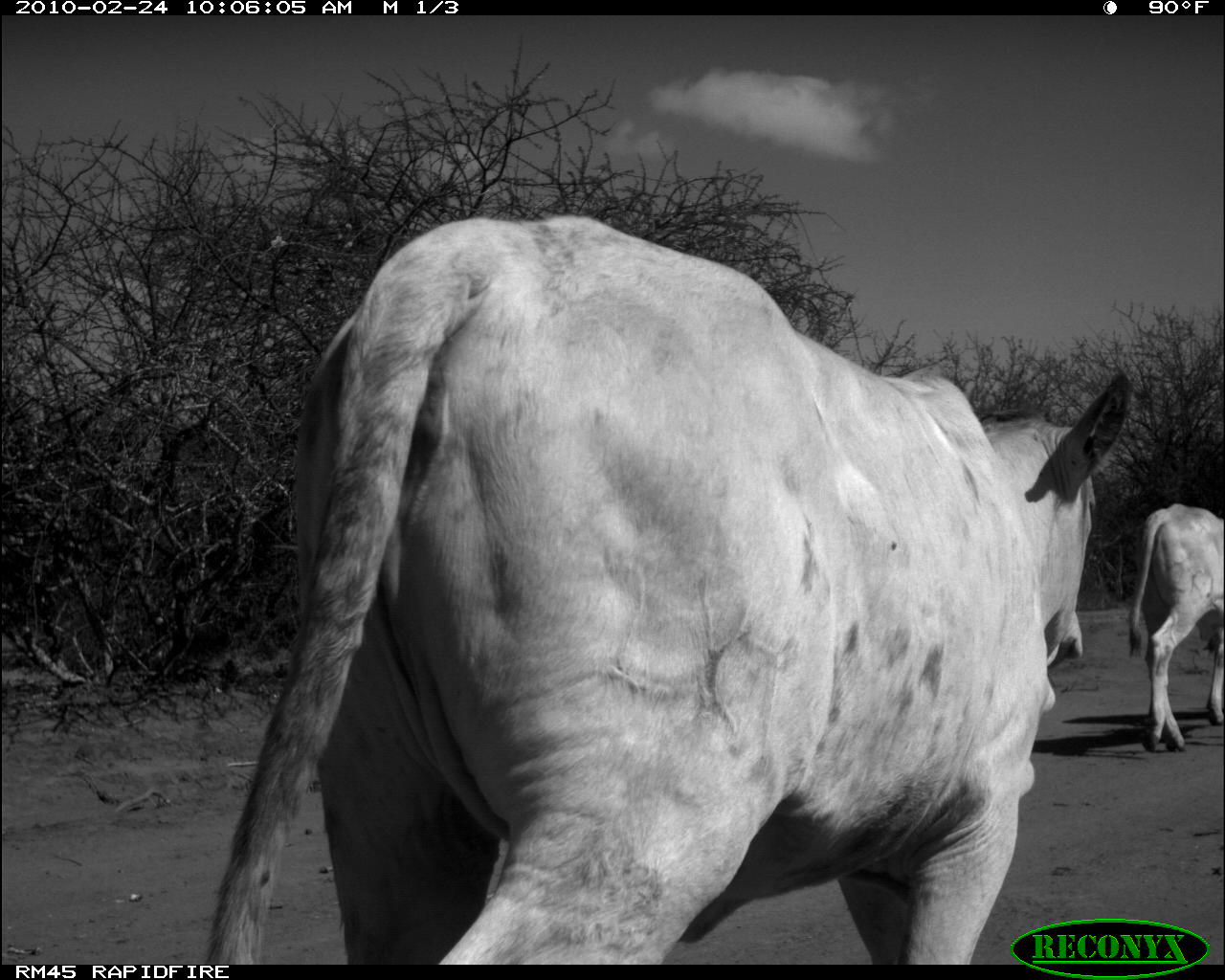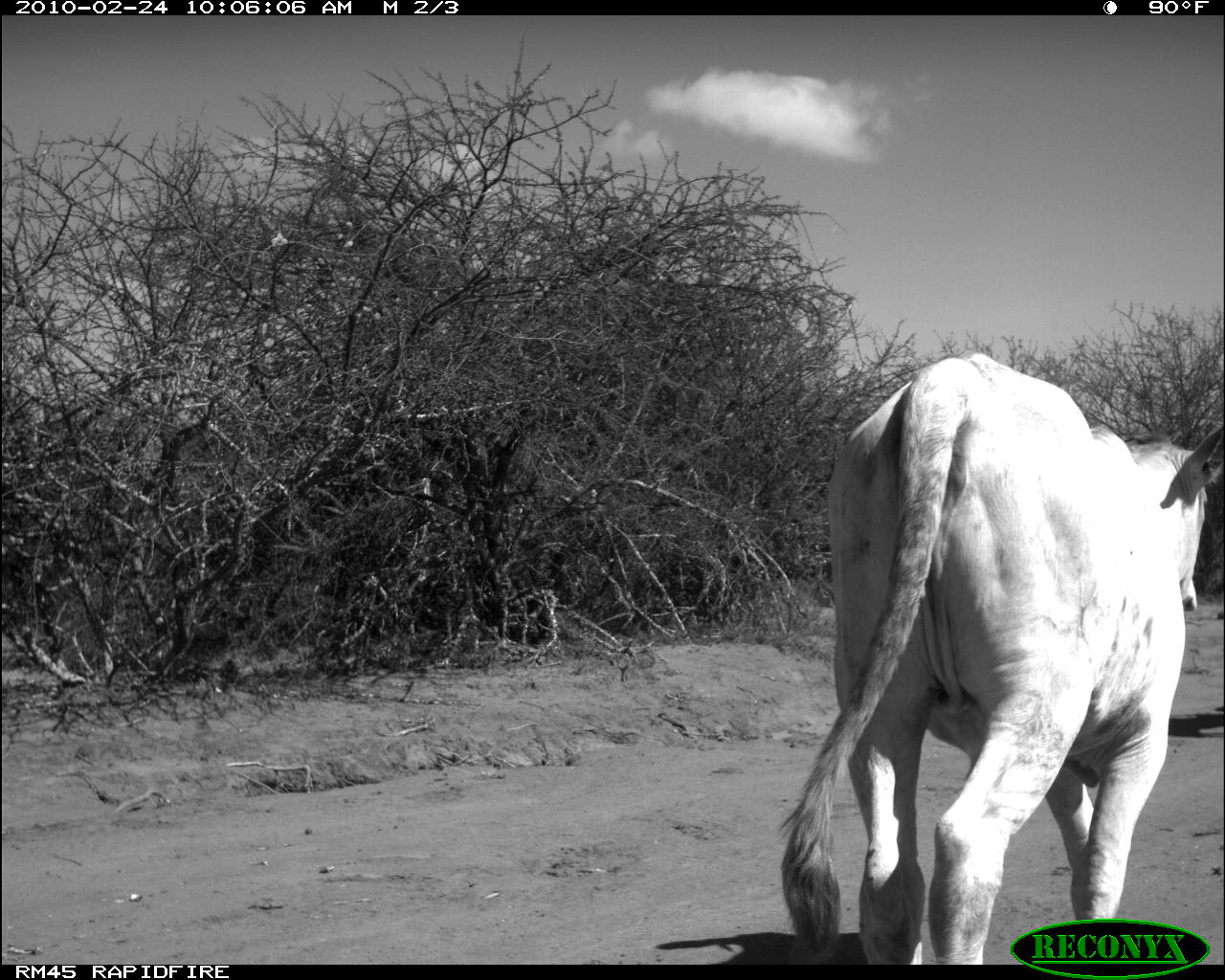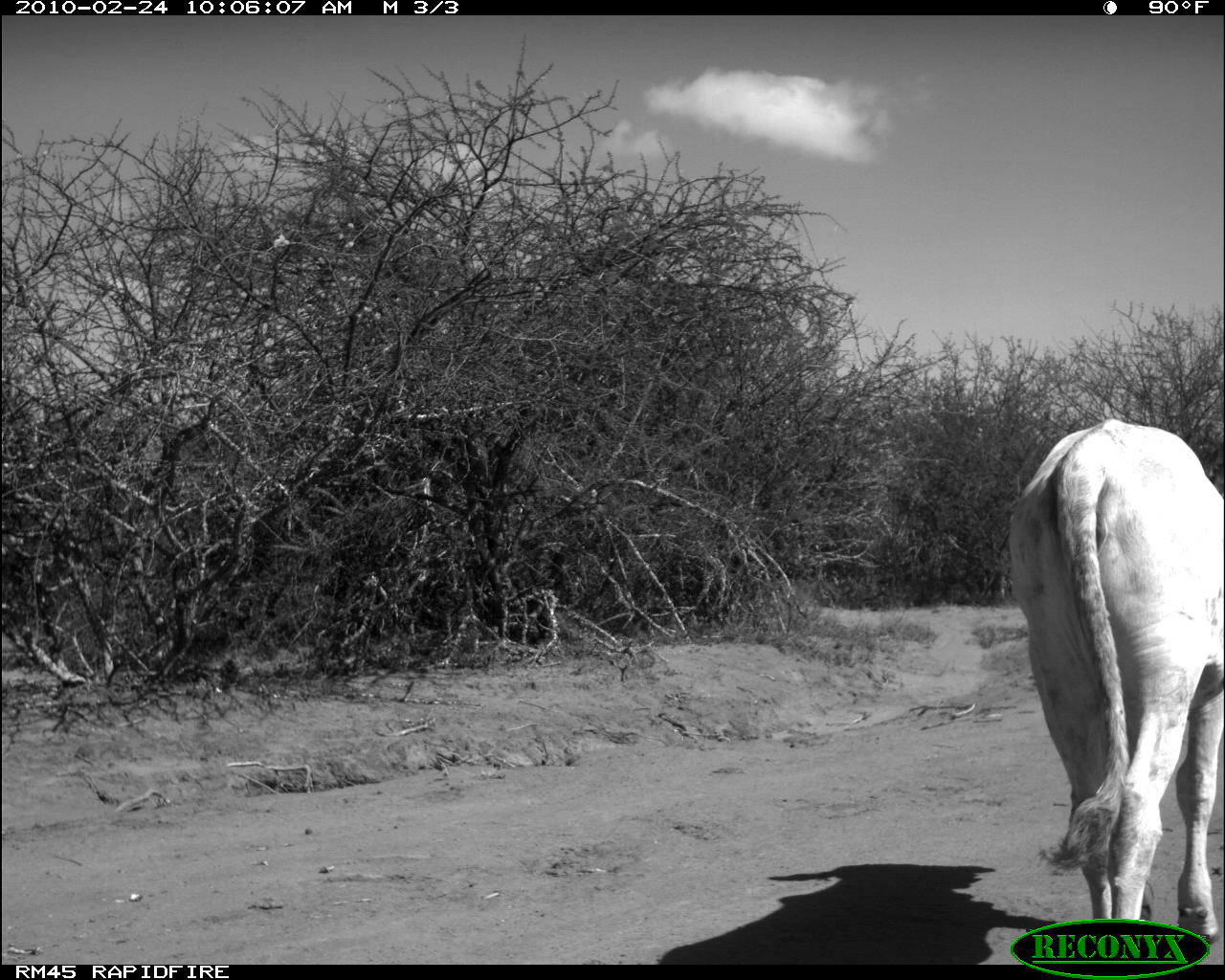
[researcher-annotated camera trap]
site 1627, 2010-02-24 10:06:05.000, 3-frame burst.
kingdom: Animalia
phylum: Chordata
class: Mammalia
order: Artiodactyla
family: Bovidae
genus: Bos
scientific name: Bos taurus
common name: domestic cattle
Bos taurus (domestic cattle), count 2.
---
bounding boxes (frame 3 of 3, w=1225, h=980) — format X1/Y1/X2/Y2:
bos taurus: 1009/418/1223/945